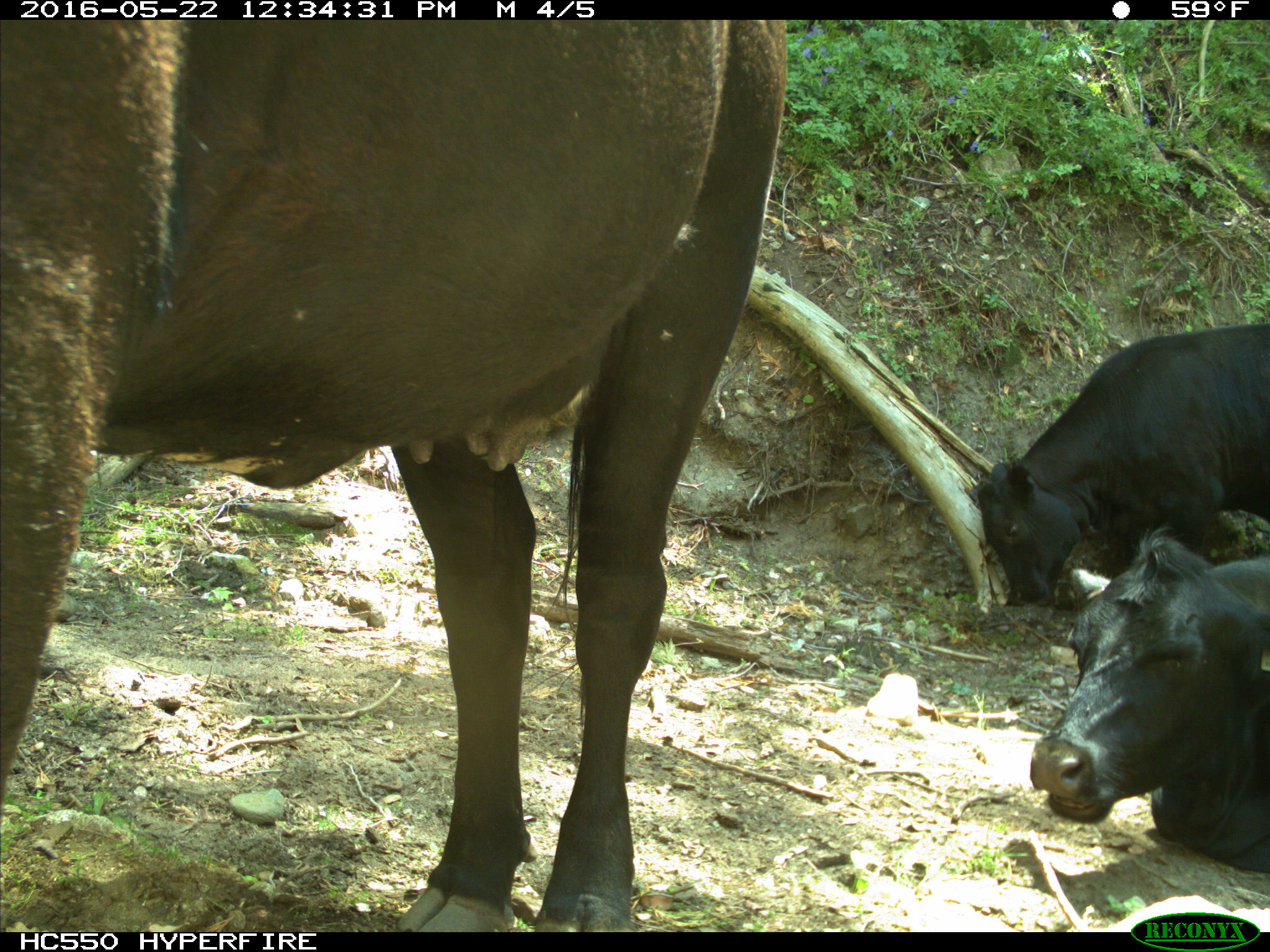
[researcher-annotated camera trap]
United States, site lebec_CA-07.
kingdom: Animalia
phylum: Chordata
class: Mammalia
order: Artiodactyla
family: Bovidae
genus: Bos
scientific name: Bos taurus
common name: domestic cow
Bos taurus (domestic cow).